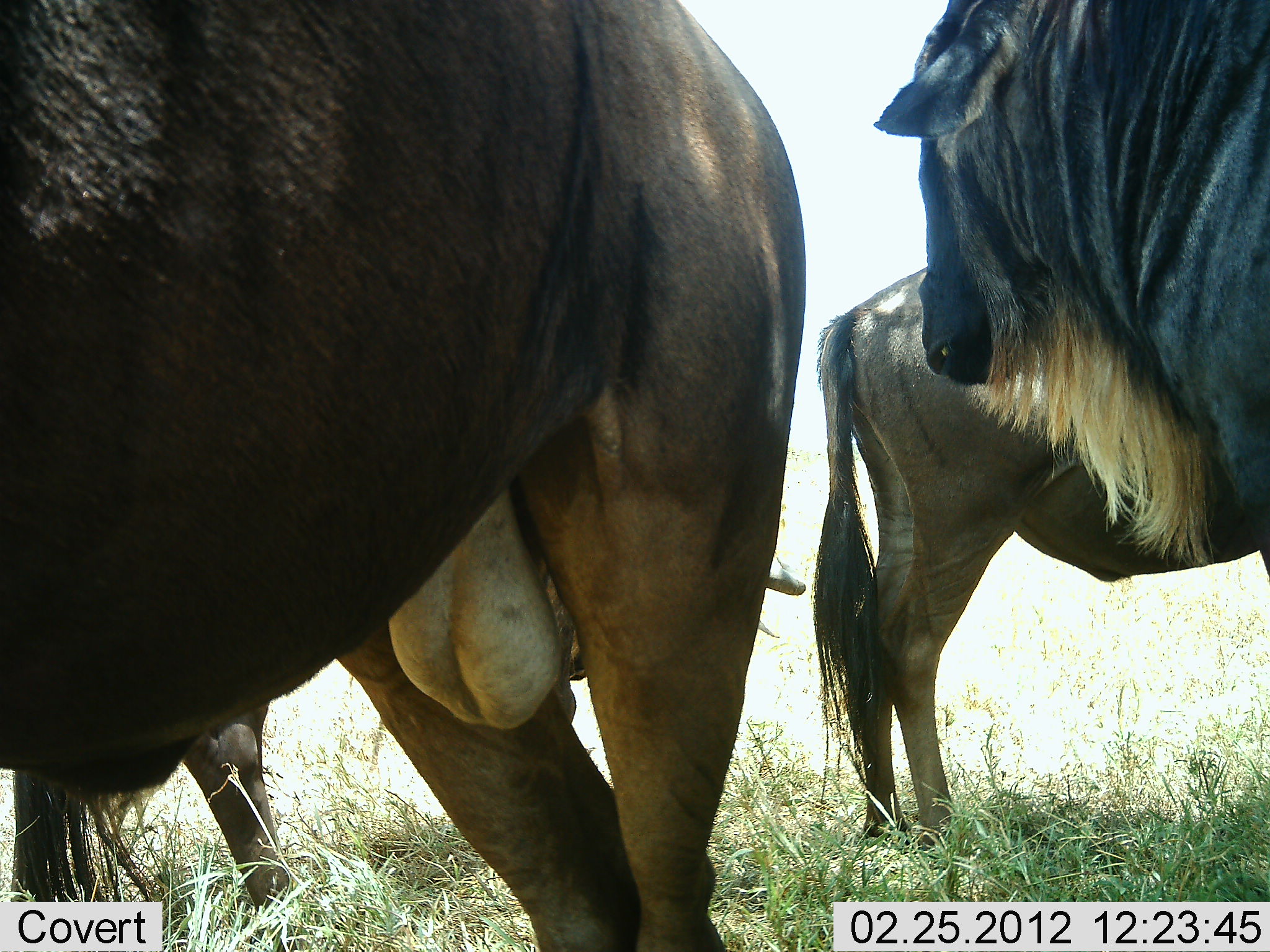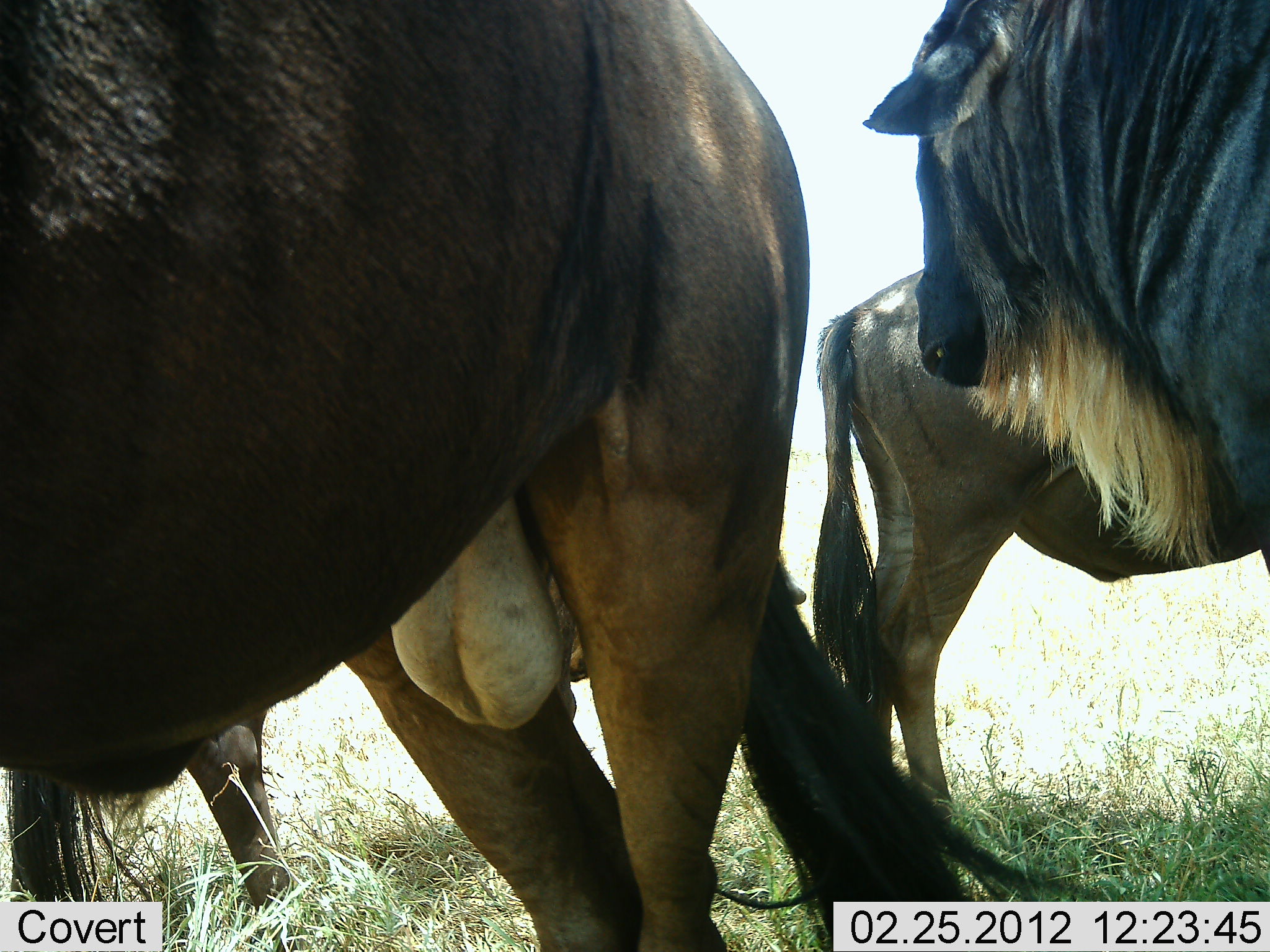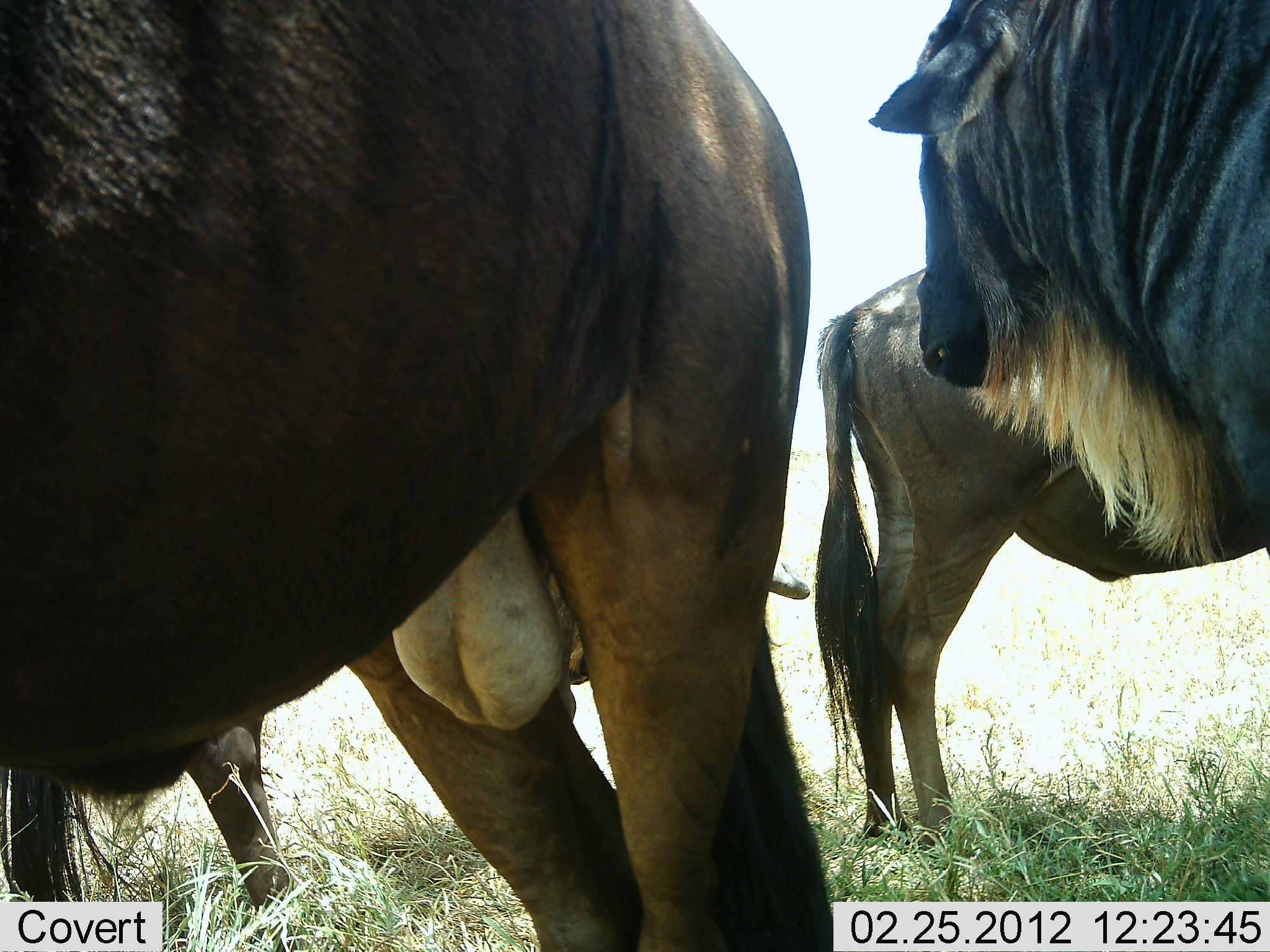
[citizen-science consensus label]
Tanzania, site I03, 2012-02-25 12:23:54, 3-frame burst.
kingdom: Animalia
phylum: Chordata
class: Mammalia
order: Artiodactyla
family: Bovidae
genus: Connochaetes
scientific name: Connochaetes taurinus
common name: blue wildebeest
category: wildebeest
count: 4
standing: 93%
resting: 7%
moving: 0%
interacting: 0%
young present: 7%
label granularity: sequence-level